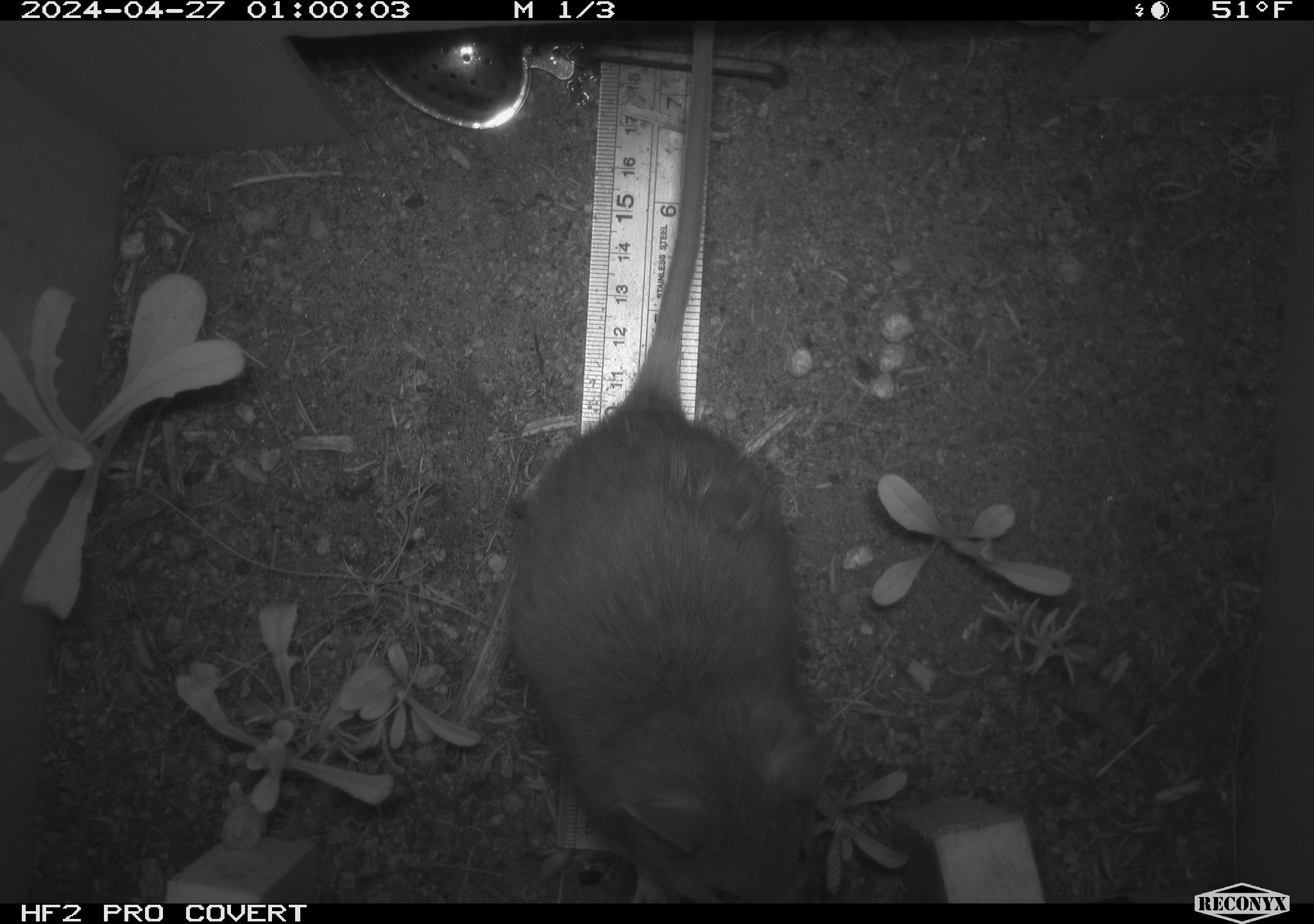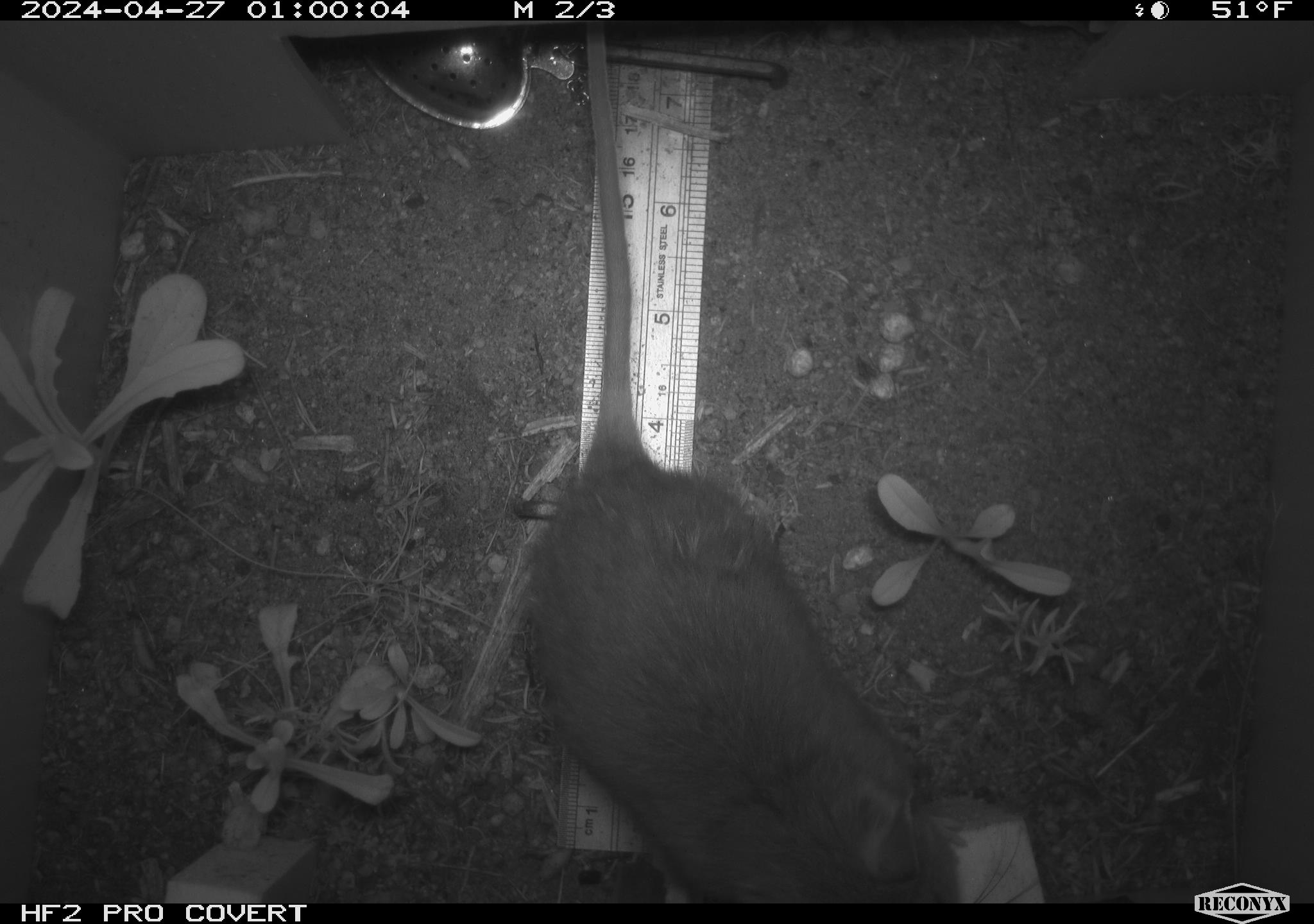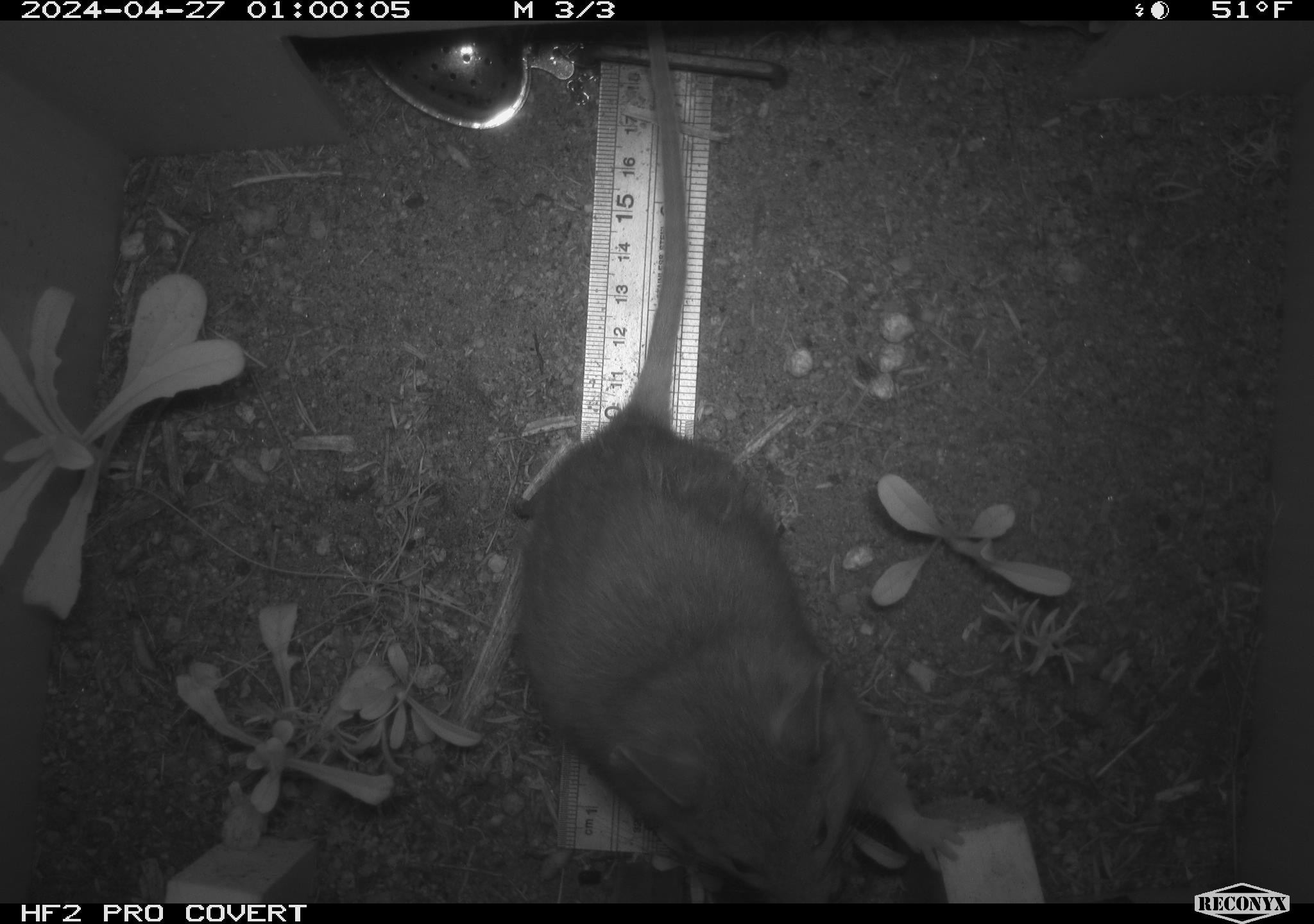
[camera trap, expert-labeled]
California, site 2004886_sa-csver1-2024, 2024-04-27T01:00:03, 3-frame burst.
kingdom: Animalia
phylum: Chordata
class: Mammalia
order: Rodentia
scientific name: Rodentia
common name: rodent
Rodent (Rodentia).